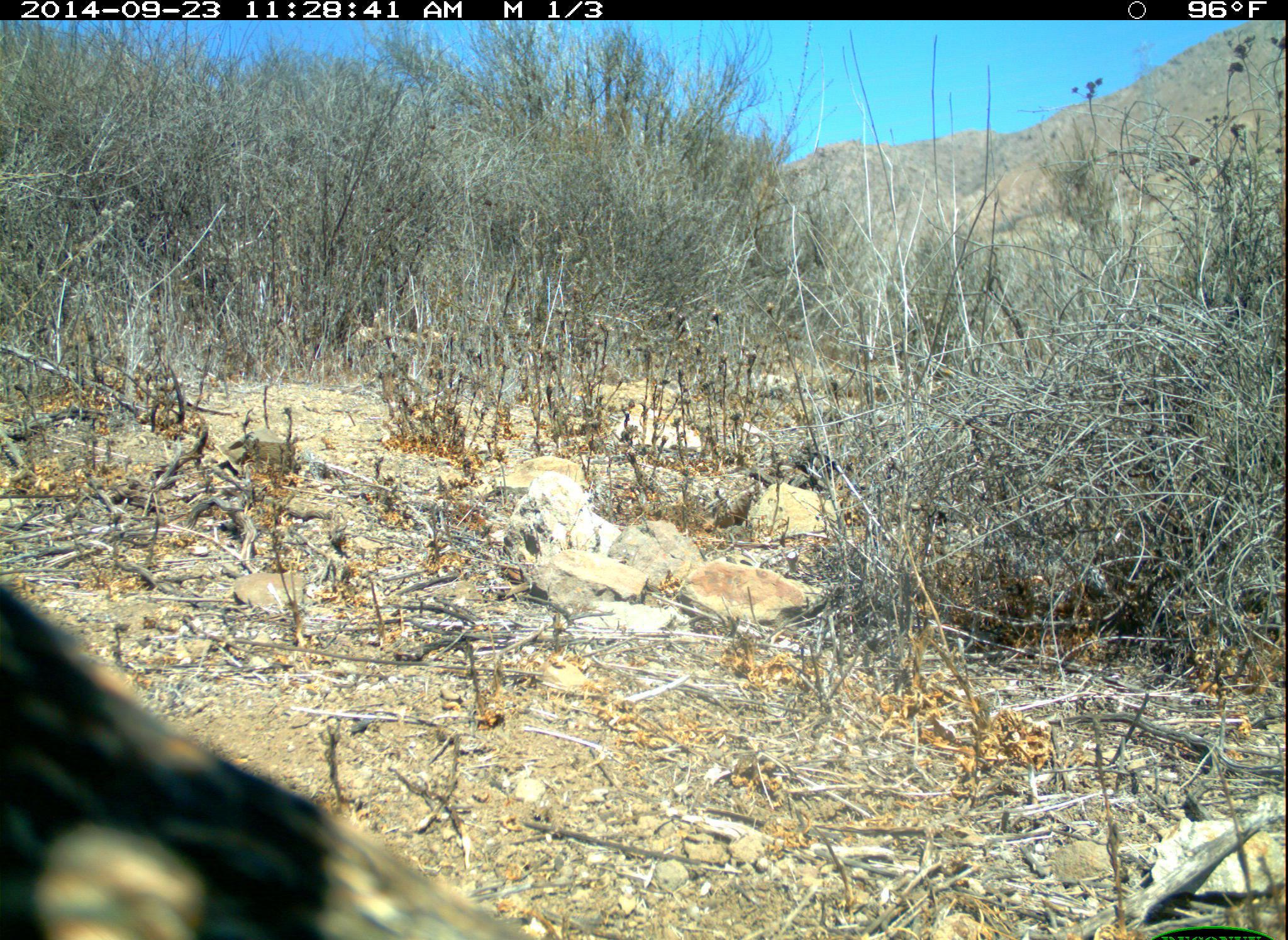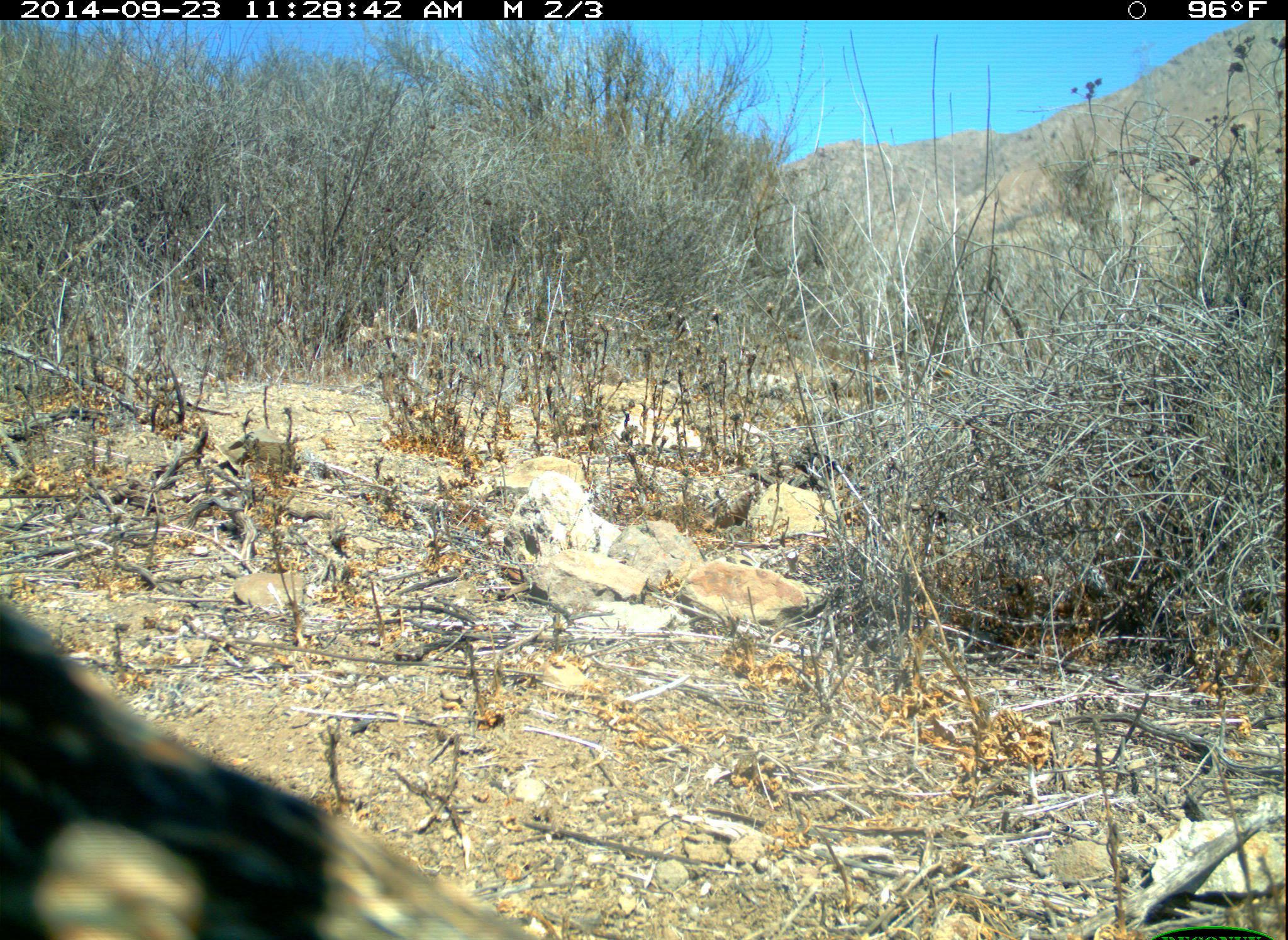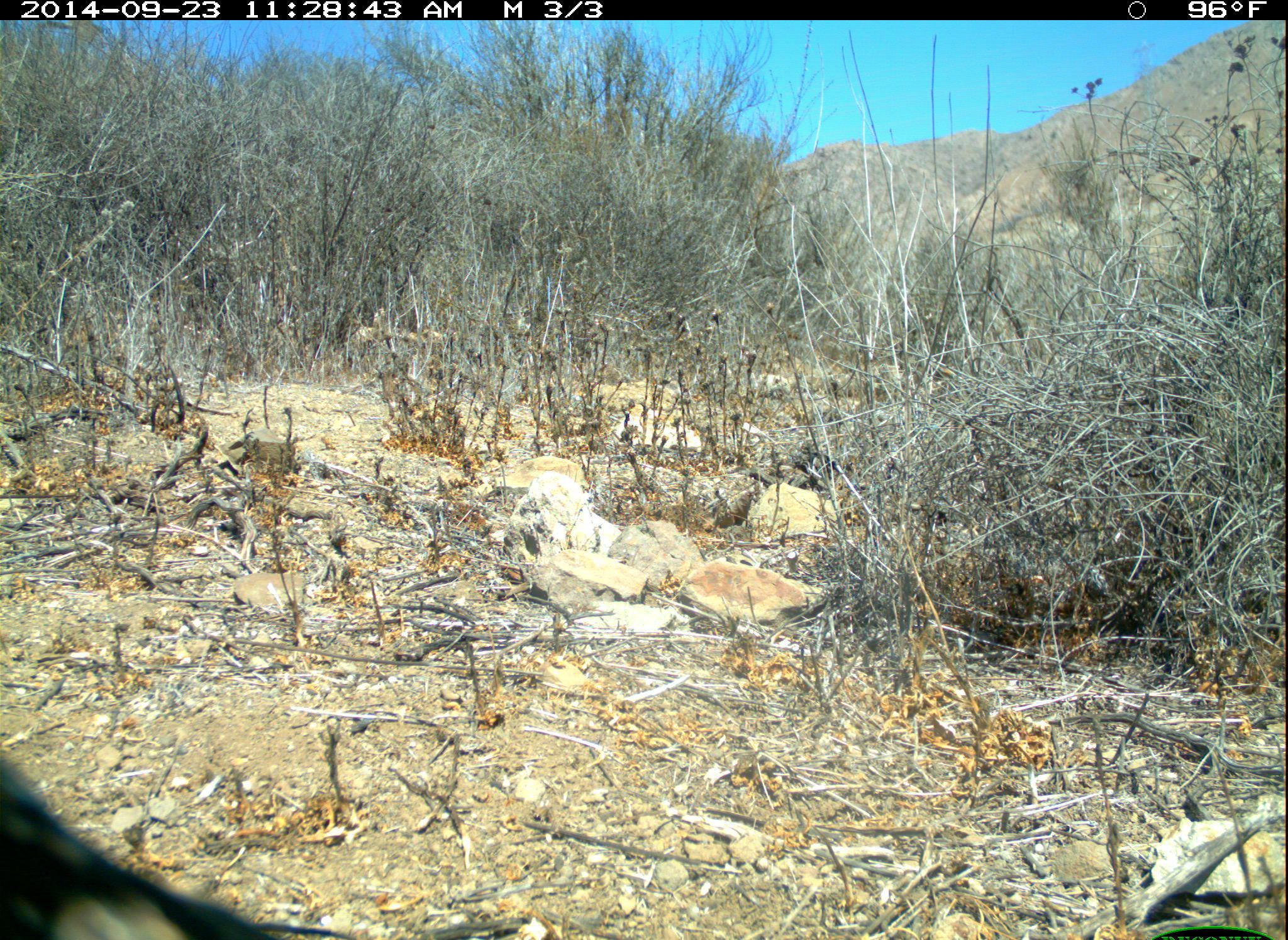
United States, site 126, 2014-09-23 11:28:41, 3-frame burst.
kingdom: Animalia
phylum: Chordata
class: Aves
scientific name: Aves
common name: bird